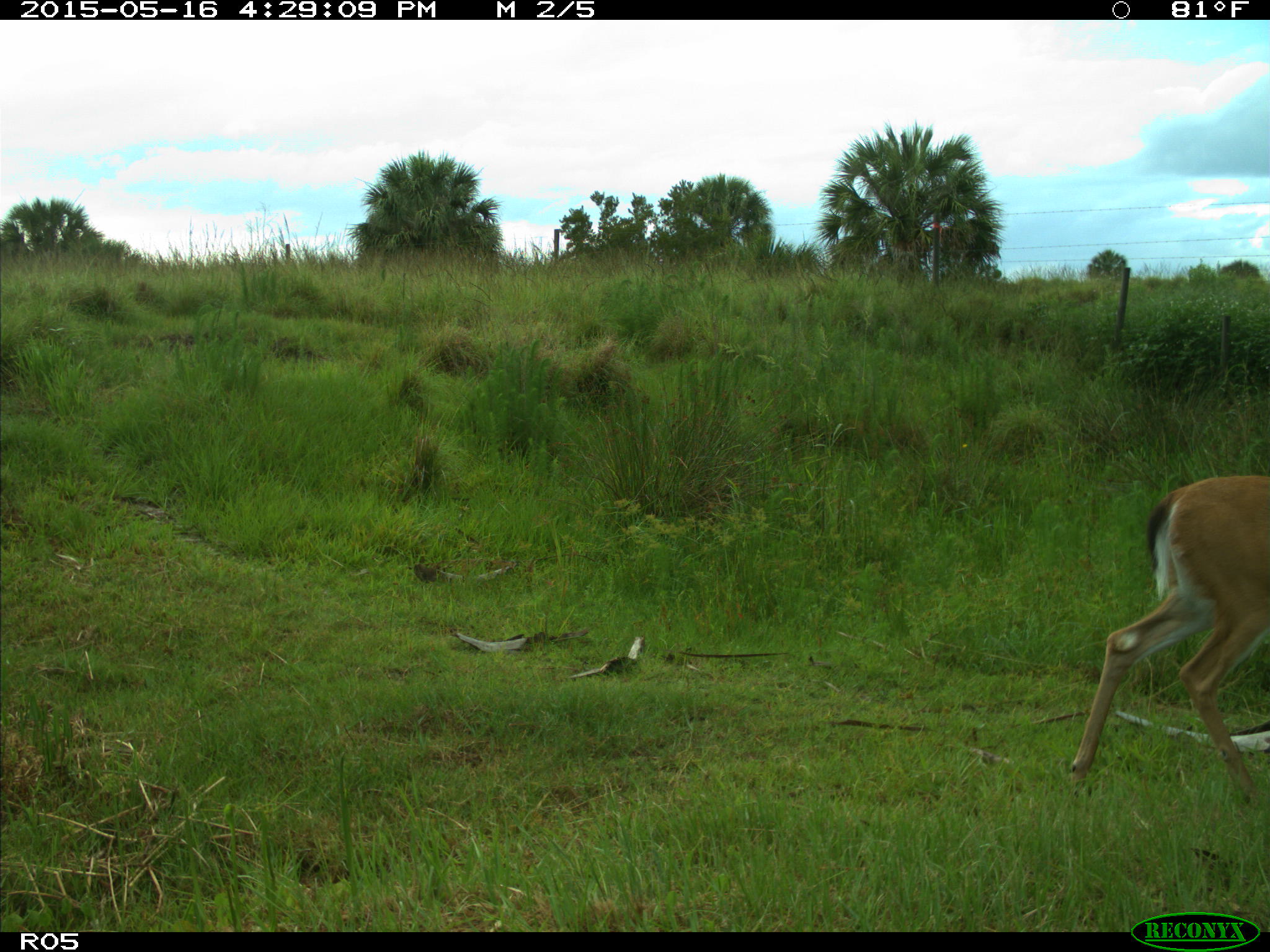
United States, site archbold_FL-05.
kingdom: Animalia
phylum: Chordata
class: Mammalia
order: Artiodactyla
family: Cervidae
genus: Odocoileus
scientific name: Odocoileus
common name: deer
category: unidentified deer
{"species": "unidentified deer (deer) (Odocoileus)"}